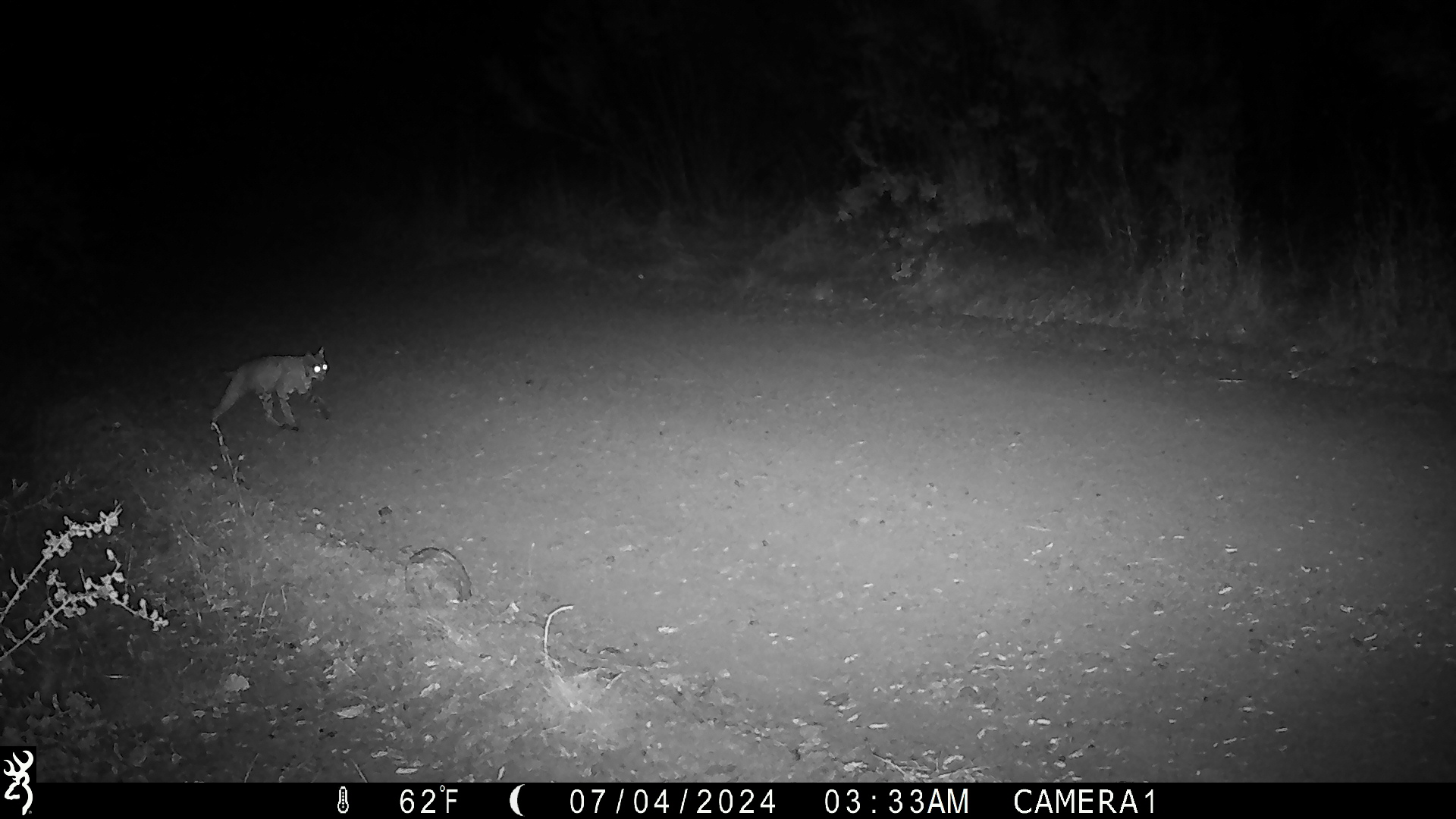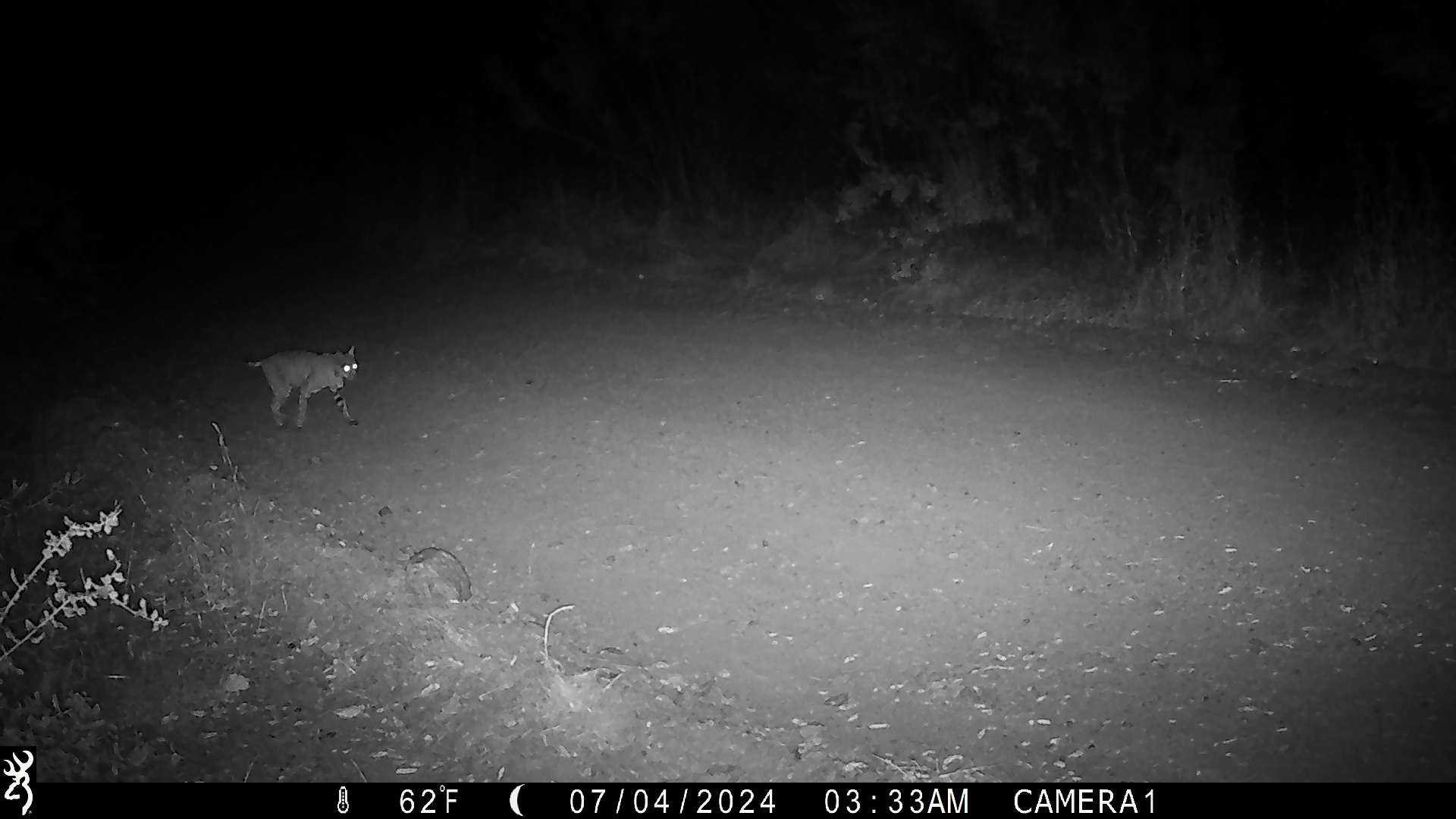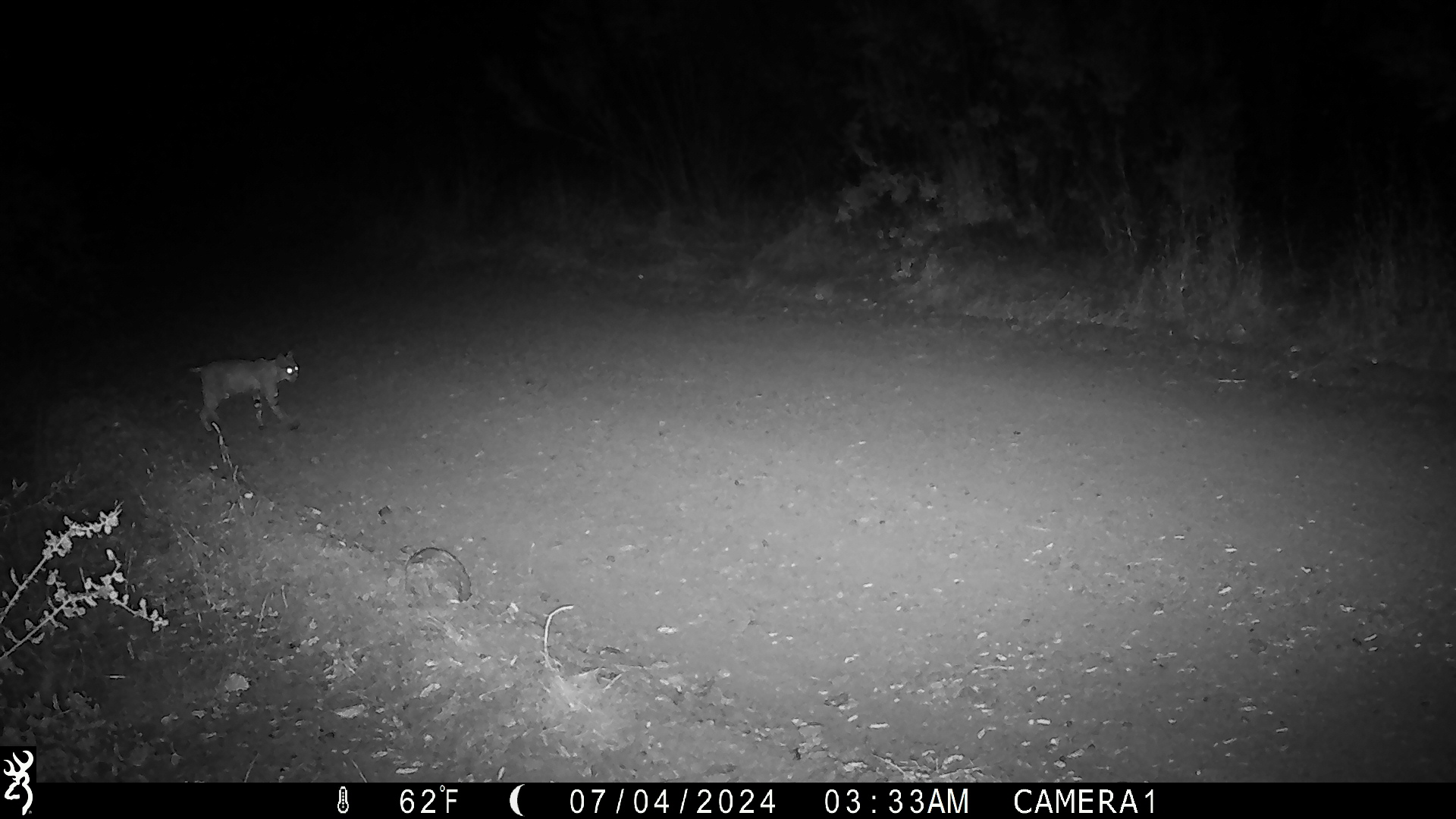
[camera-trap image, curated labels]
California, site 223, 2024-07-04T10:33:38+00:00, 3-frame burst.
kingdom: Animalia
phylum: Chordata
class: Mammalia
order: Carnivora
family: Felidae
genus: Lynx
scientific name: Lynx rufus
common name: bobcat